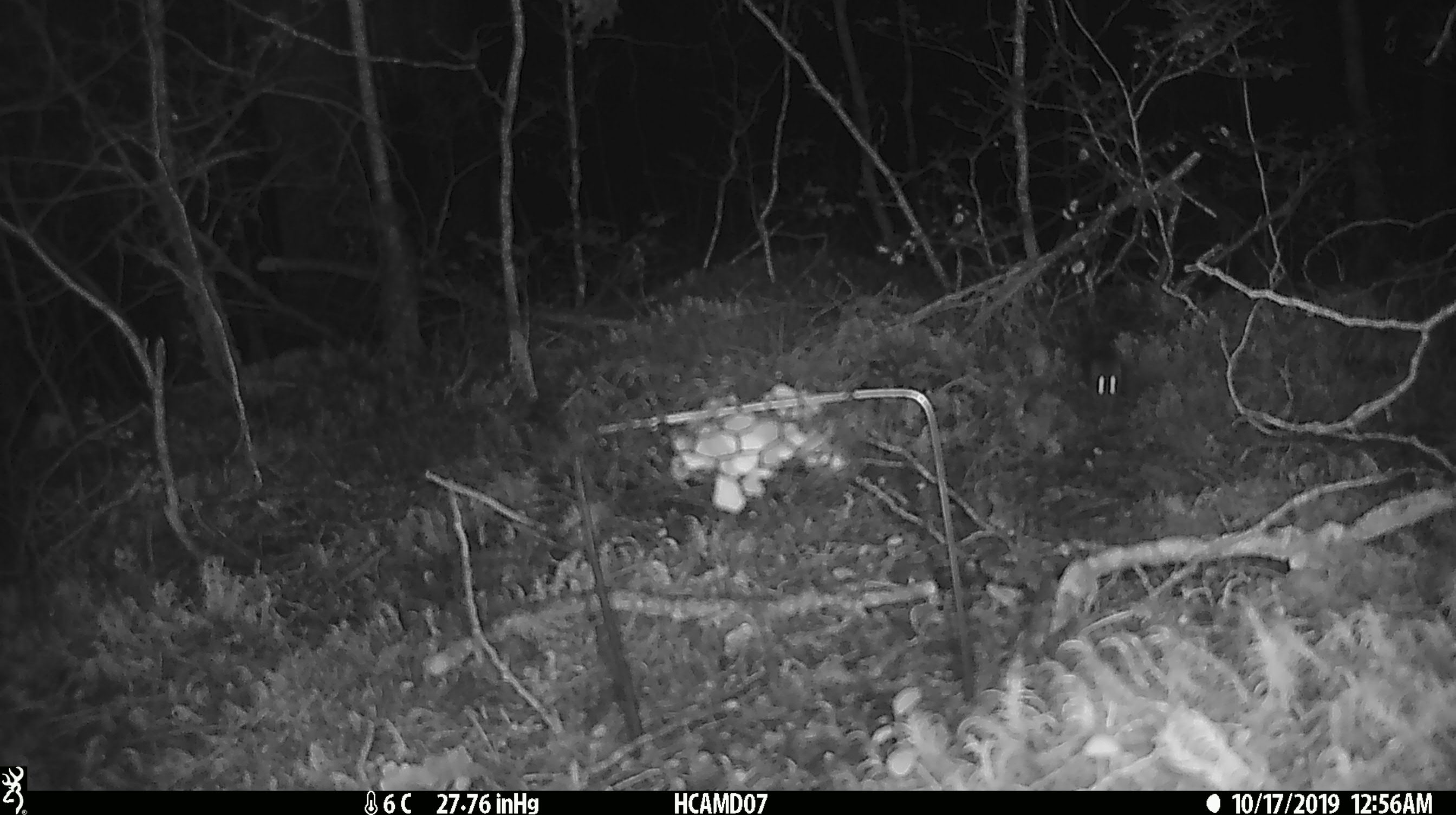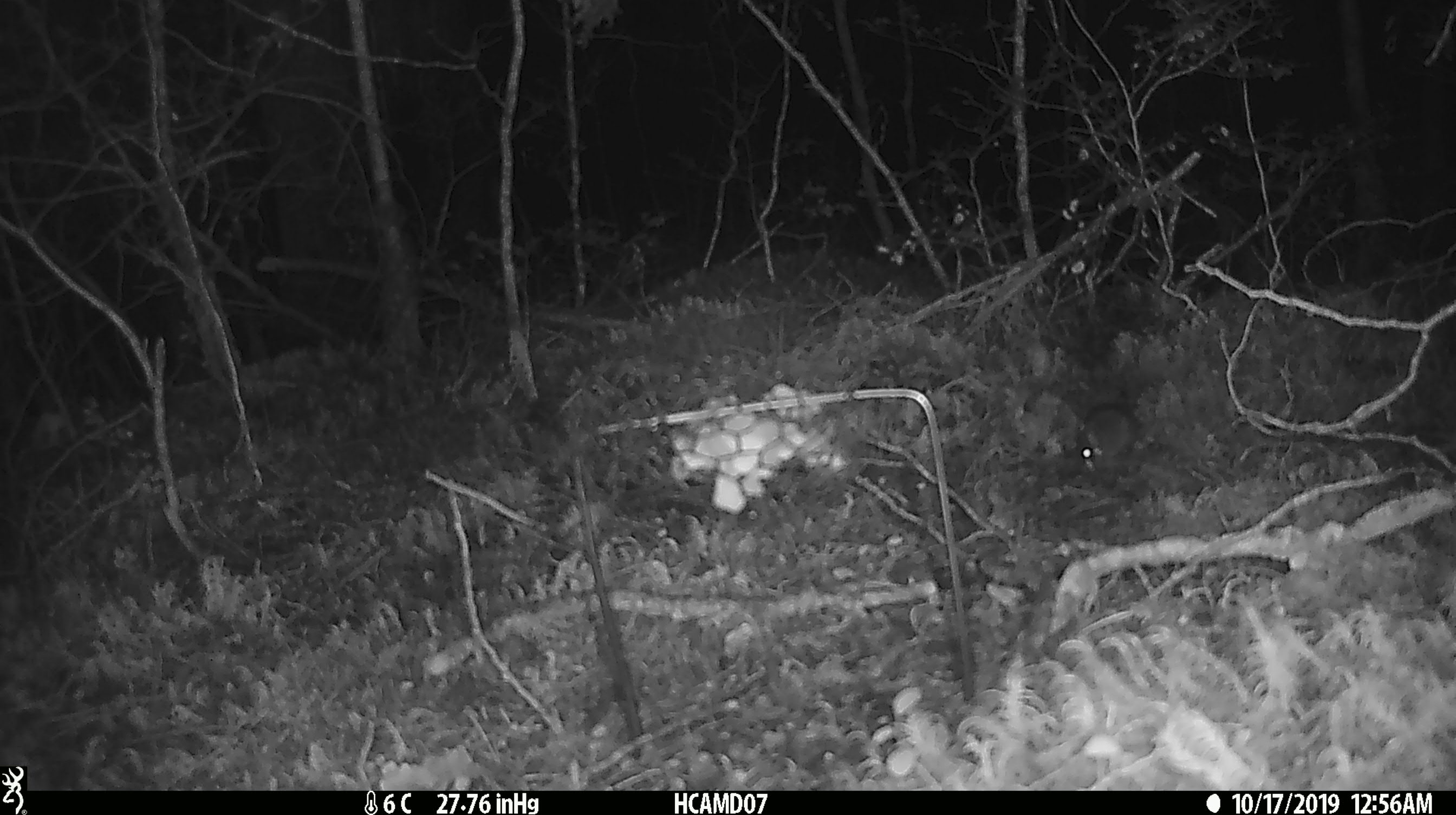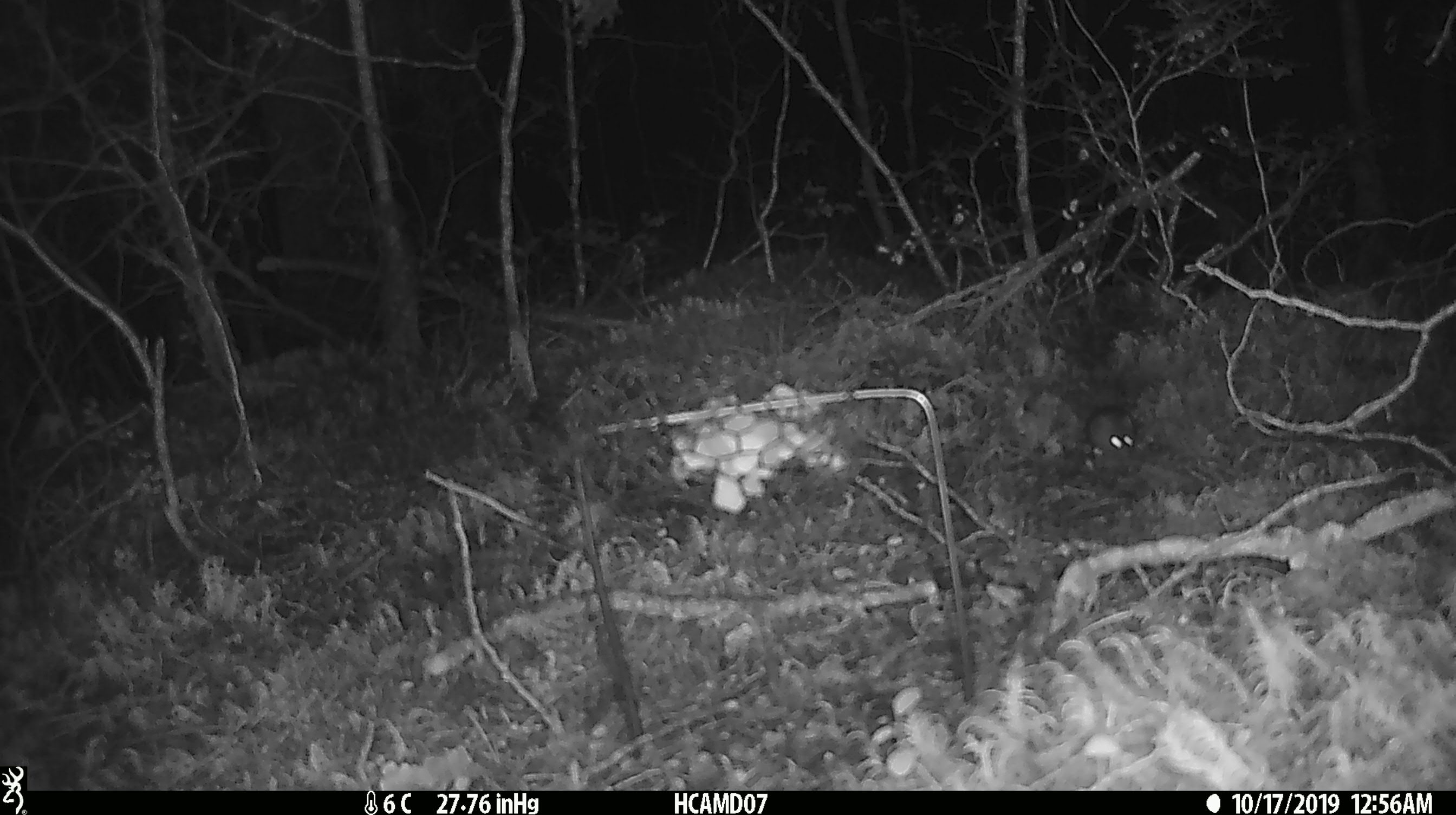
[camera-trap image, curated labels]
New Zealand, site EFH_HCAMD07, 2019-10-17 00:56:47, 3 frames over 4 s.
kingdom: Animalia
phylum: Chordata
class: Mammalia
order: Rodentia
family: Muridae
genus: Mus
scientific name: Mus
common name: mouse